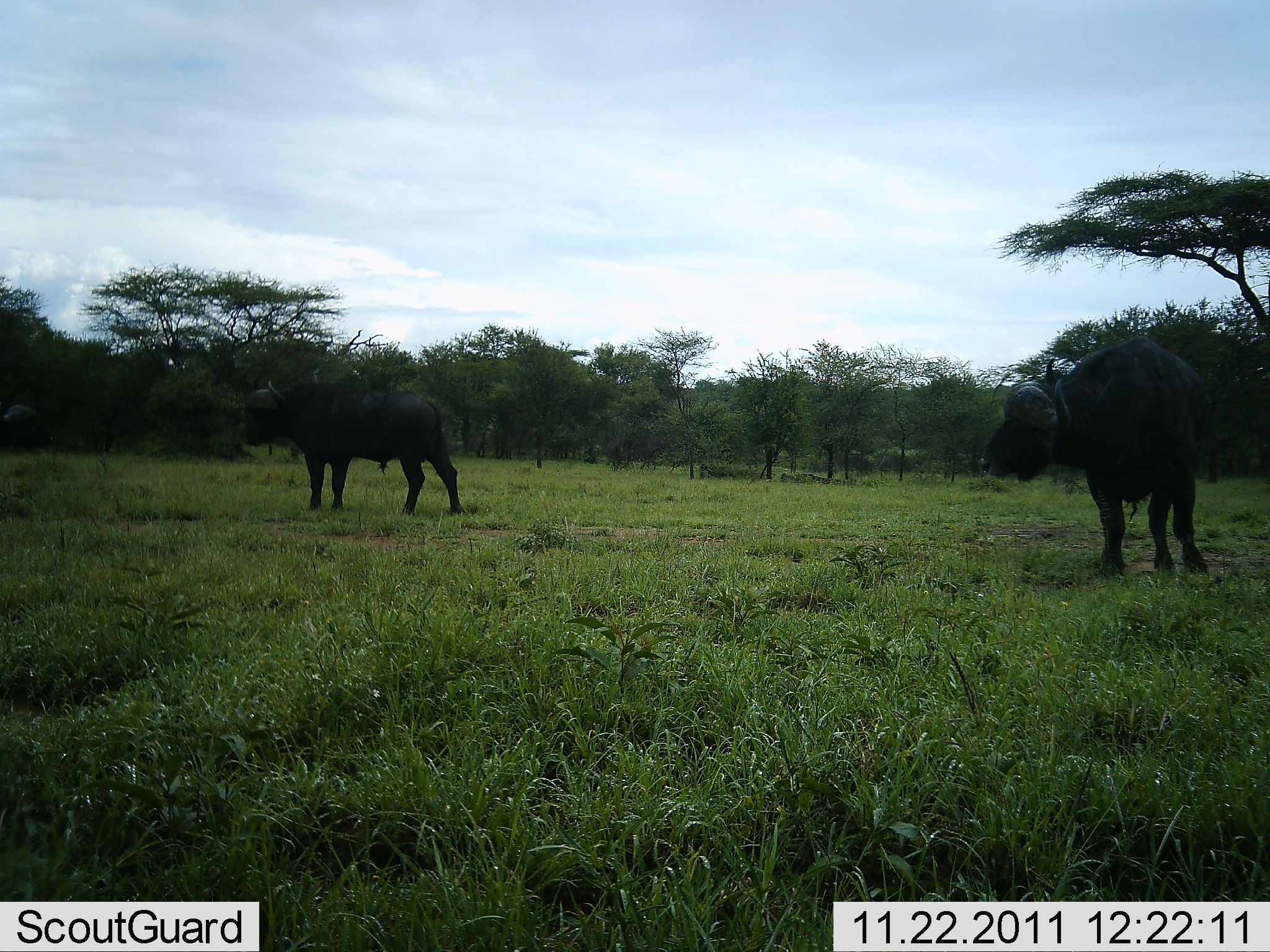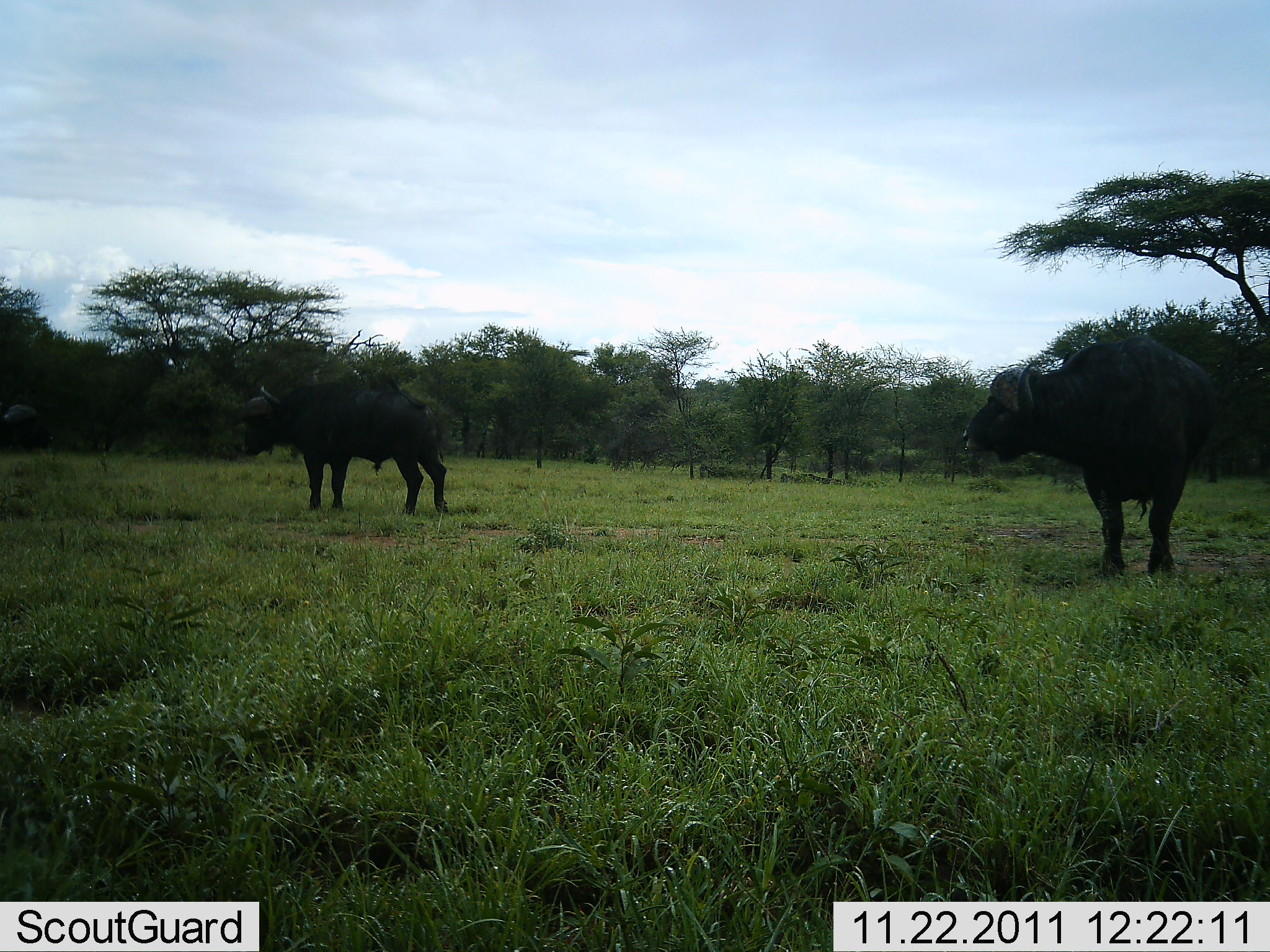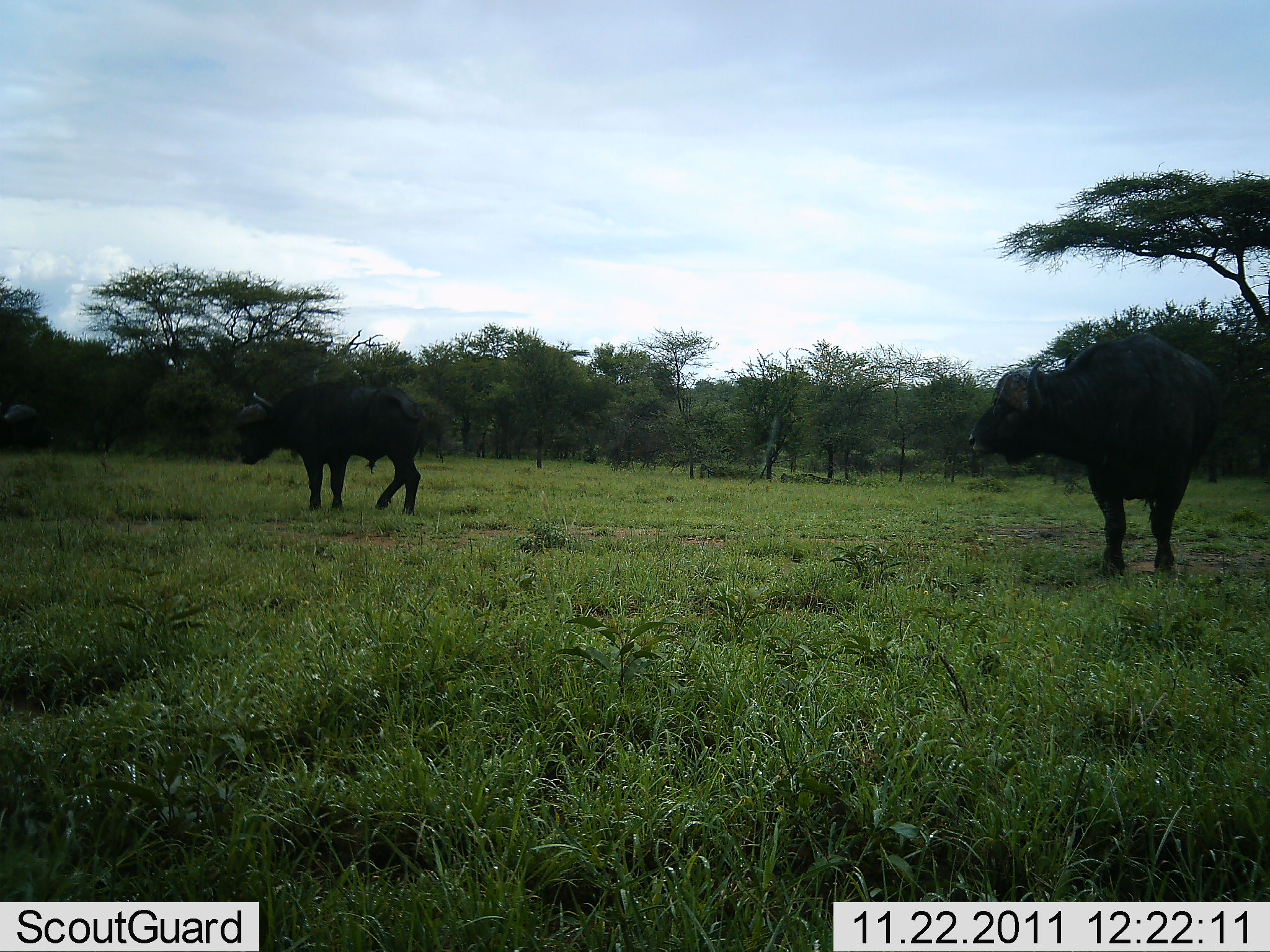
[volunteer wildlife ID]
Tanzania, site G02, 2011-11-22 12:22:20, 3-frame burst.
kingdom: Animalia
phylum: Chordata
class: Mammalia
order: Artiodactyla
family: Bovidae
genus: Syncerus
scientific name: Syncerus caffer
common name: cape buffalo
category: buffalo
Buffalo (cape buffalo) (Syncerus caffer), count 2. Behavior (volunteer vote fractions): standing 73%, resting 0%, moving 33%, interacting 0%. Young present (vote fraction): 0%. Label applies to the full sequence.